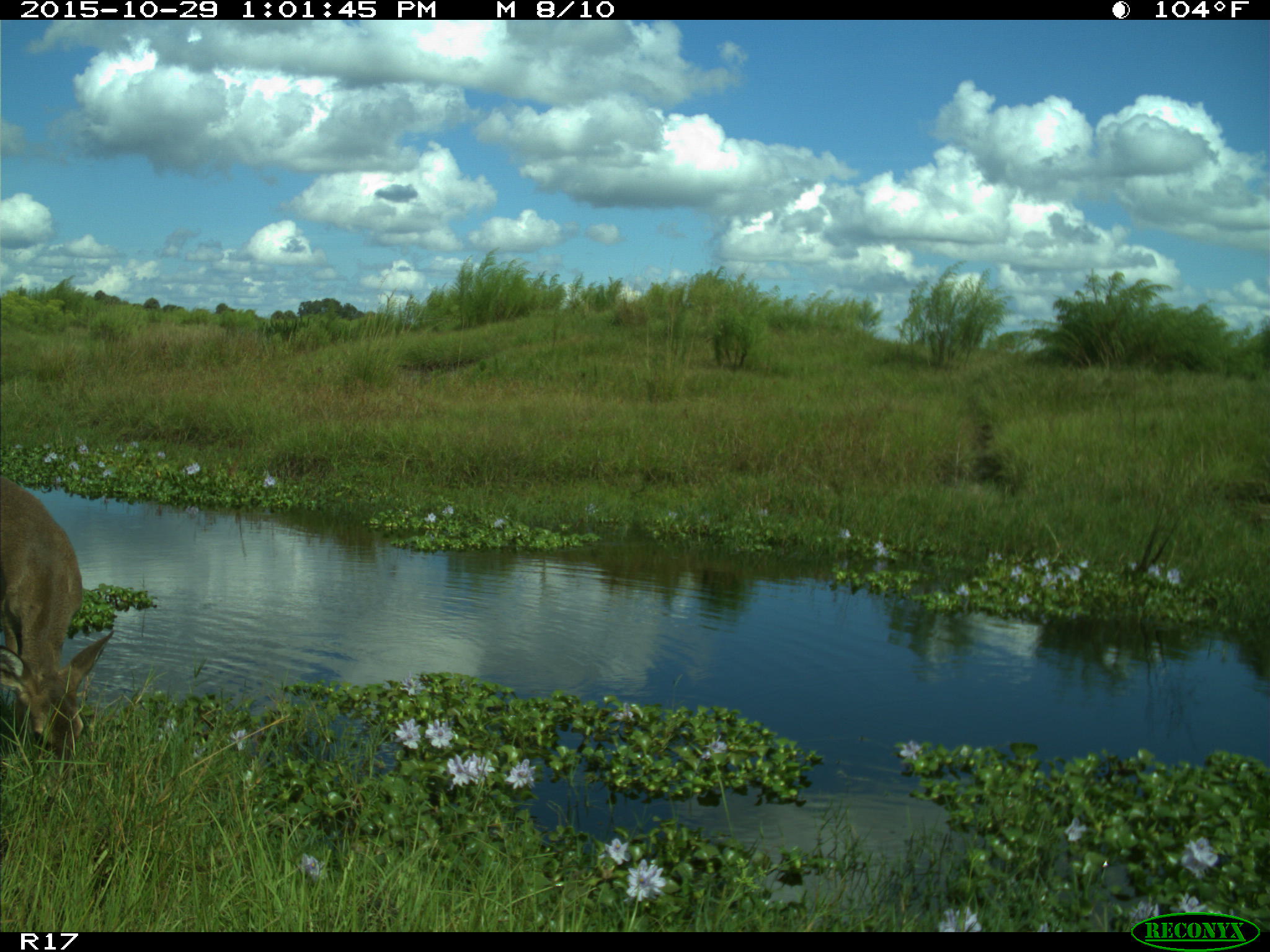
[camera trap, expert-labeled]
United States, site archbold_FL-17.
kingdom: Animalia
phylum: Chordata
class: Mammalia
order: Artiodactyla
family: Cervidae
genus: Odocoileus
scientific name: Odocoileus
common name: deer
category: unidentified deer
Unidentified deer (deer) (Odocoileus).